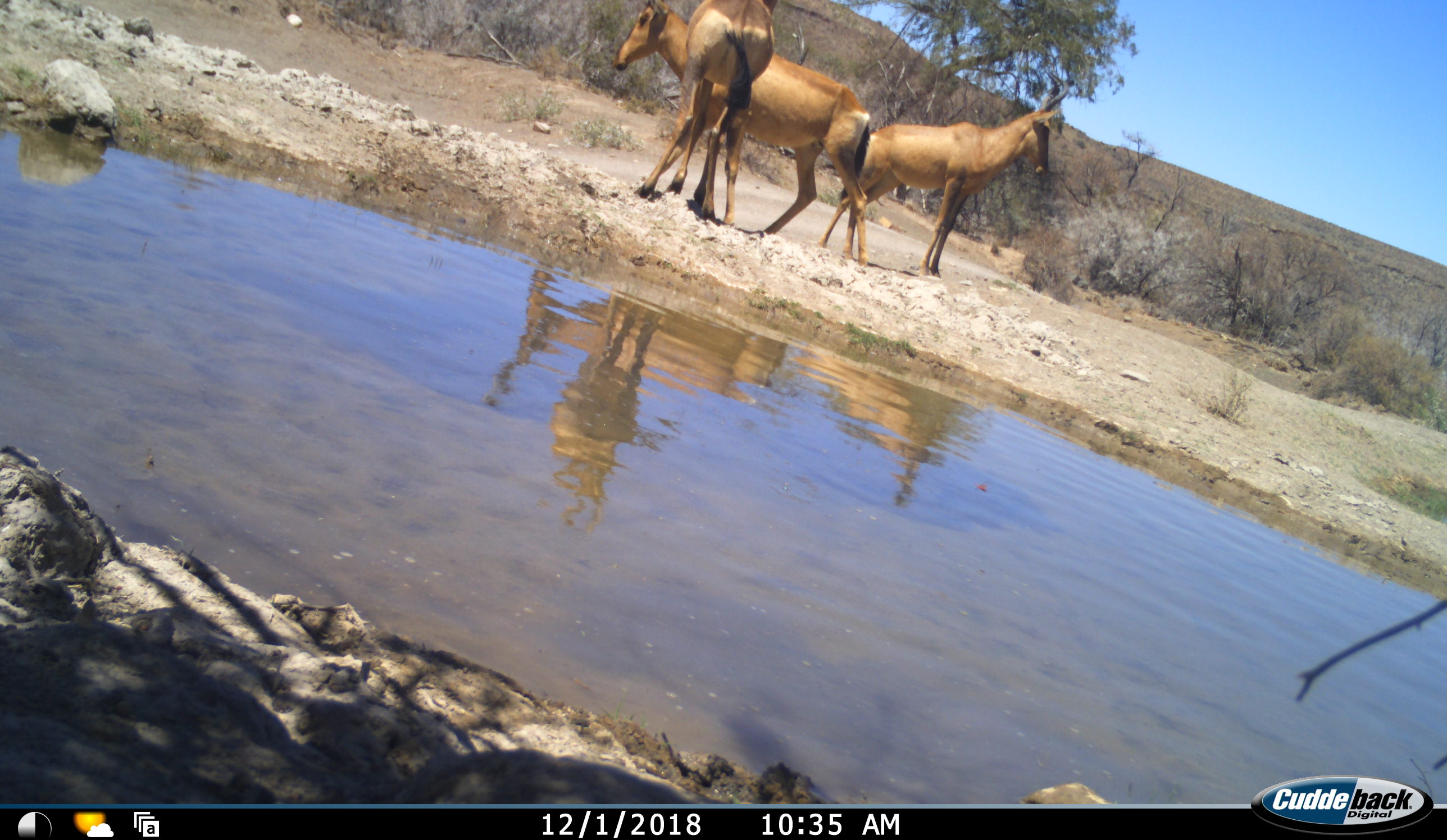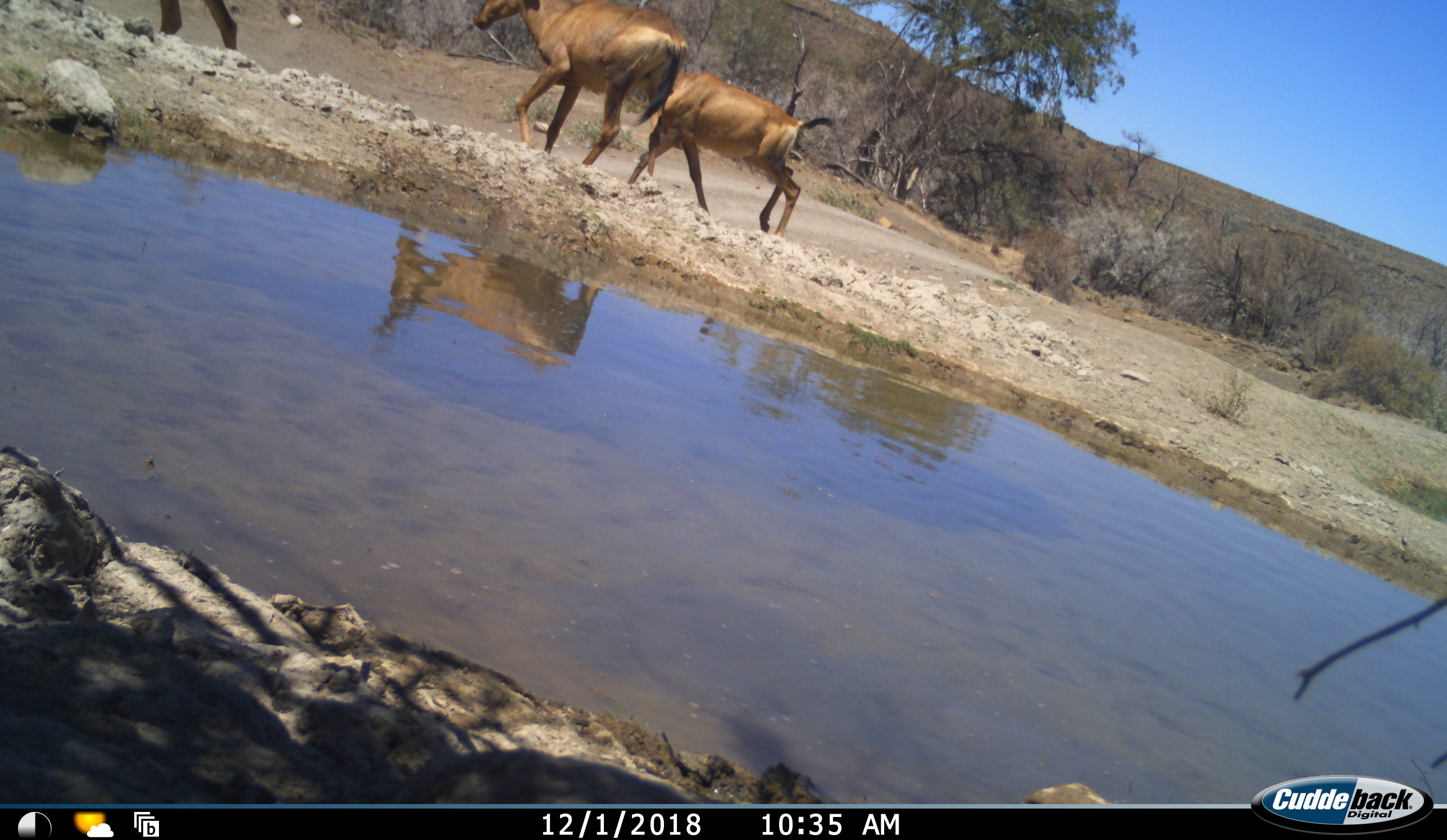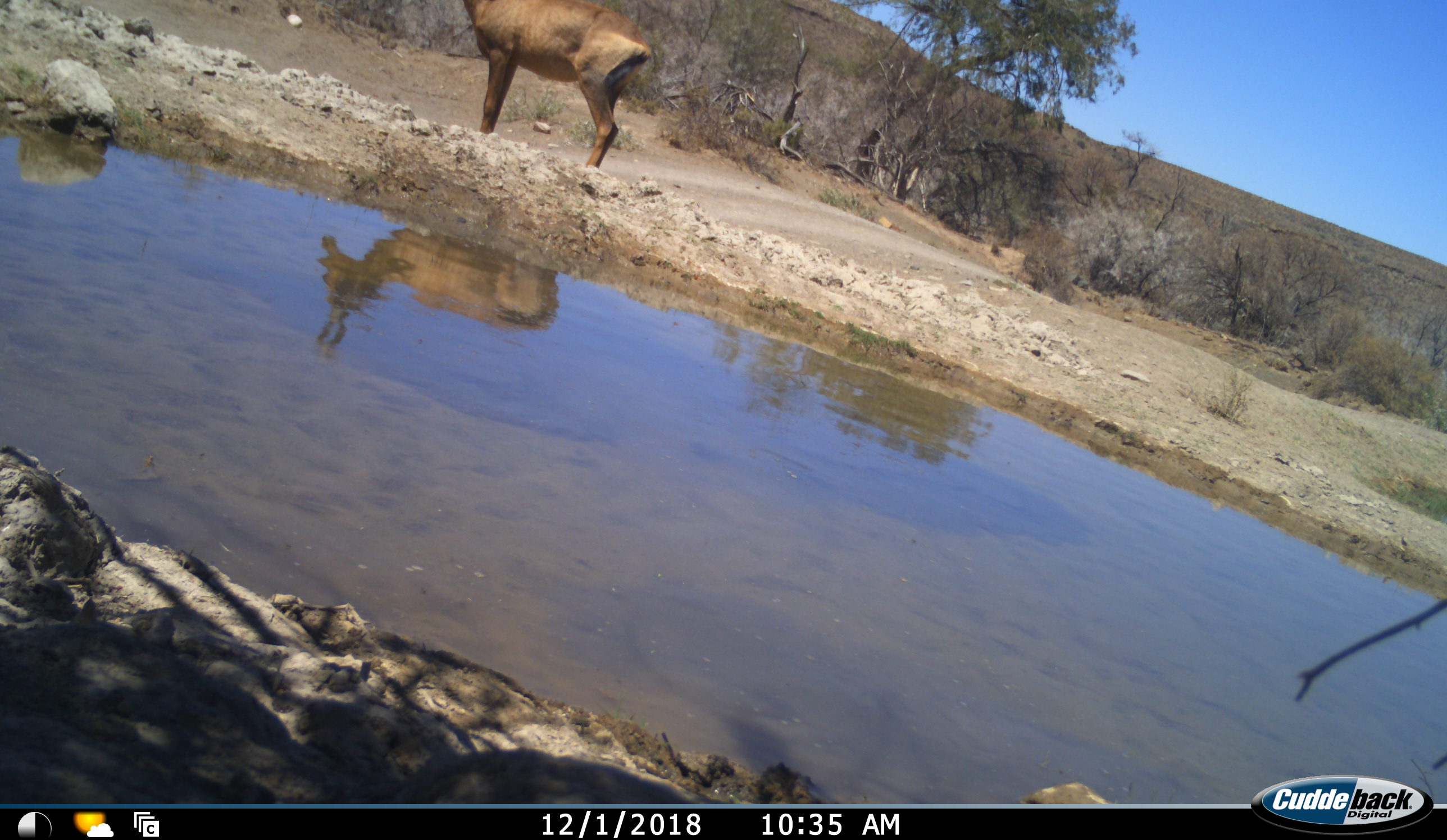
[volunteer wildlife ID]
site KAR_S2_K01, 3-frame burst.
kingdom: Animalia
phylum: Chordata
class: Mammalia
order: Artiodactyla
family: Bovidae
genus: Alcelaphus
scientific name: Alcelaphus buselaphus caama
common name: red hartebeest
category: hartebeestred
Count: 3.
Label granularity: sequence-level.